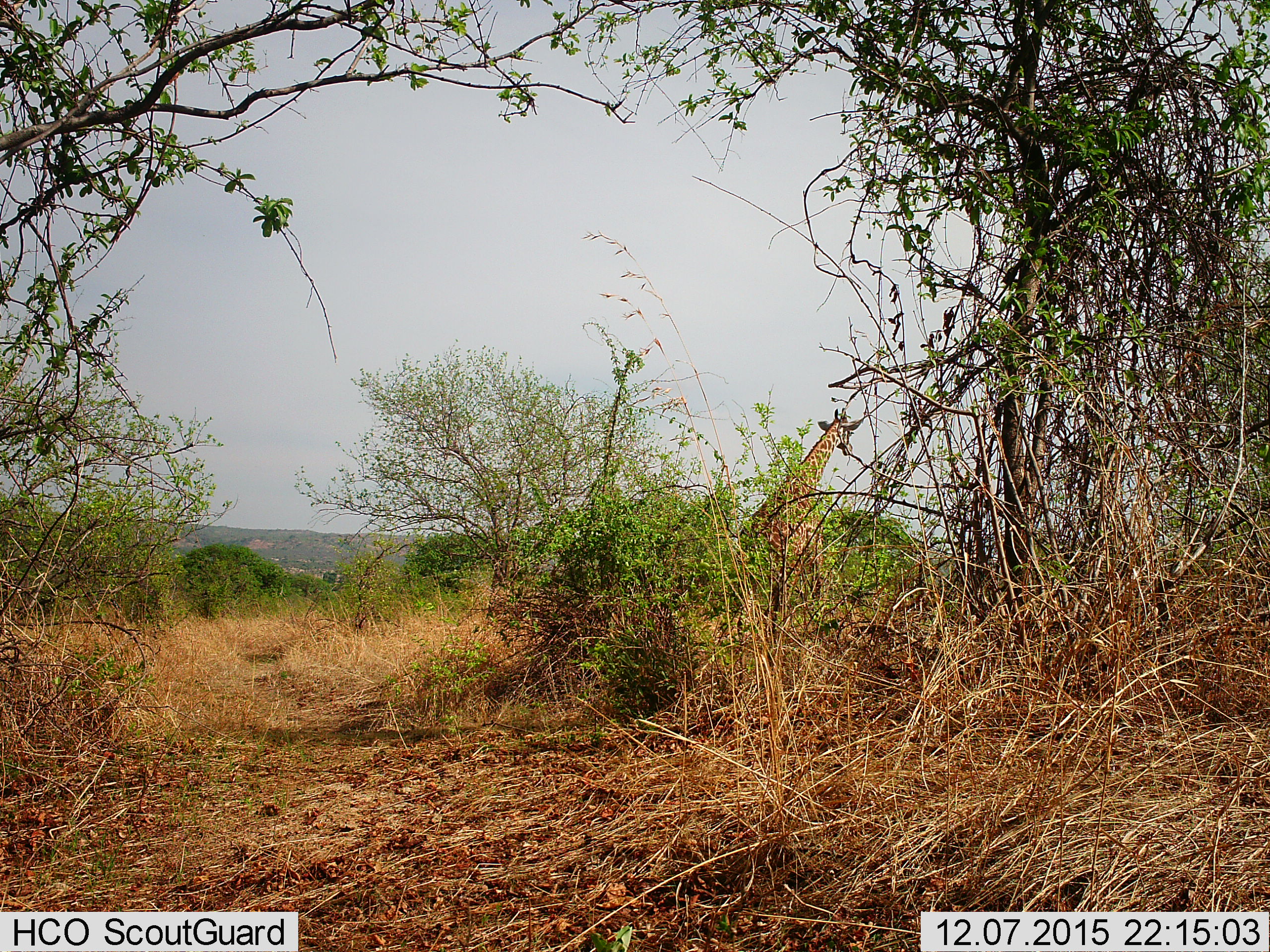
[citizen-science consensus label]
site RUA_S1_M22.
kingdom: Animalia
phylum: Chordata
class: Mammalia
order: Artiodactyla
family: Giraffidae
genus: Giraffa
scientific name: Giraffa camelopardalis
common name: giraffe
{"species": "giraffe (Giraffa camelopardalis)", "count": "1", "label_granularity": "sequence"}